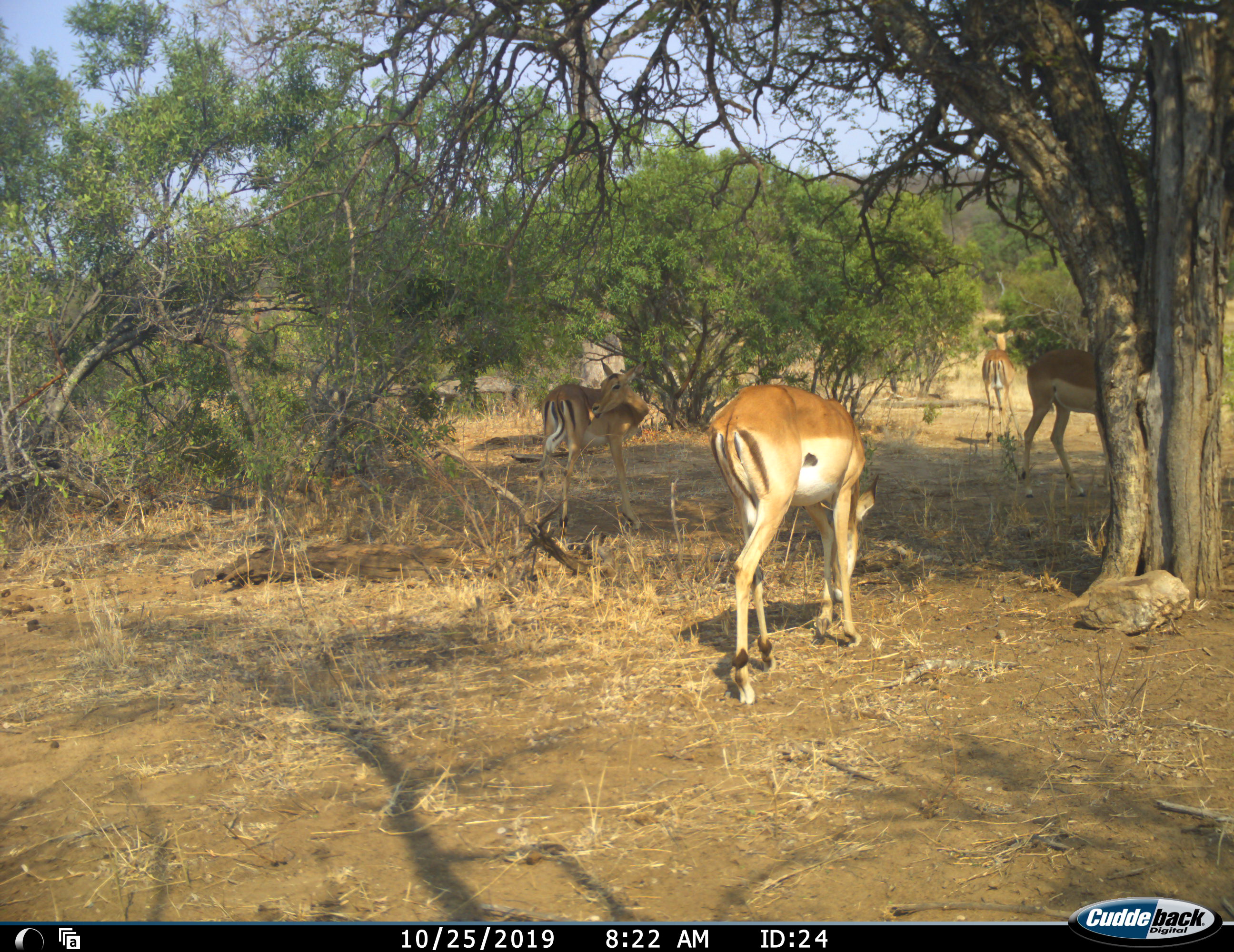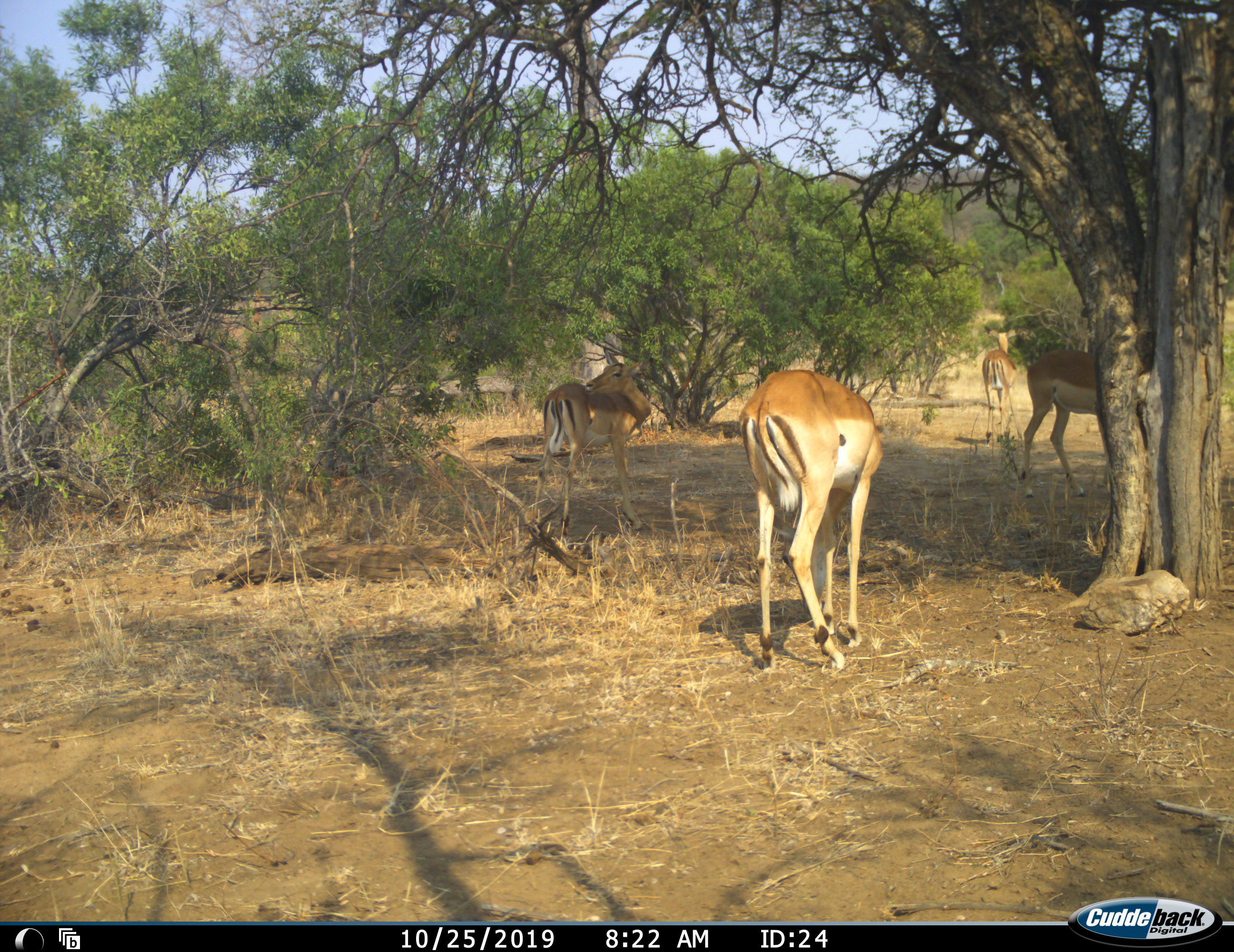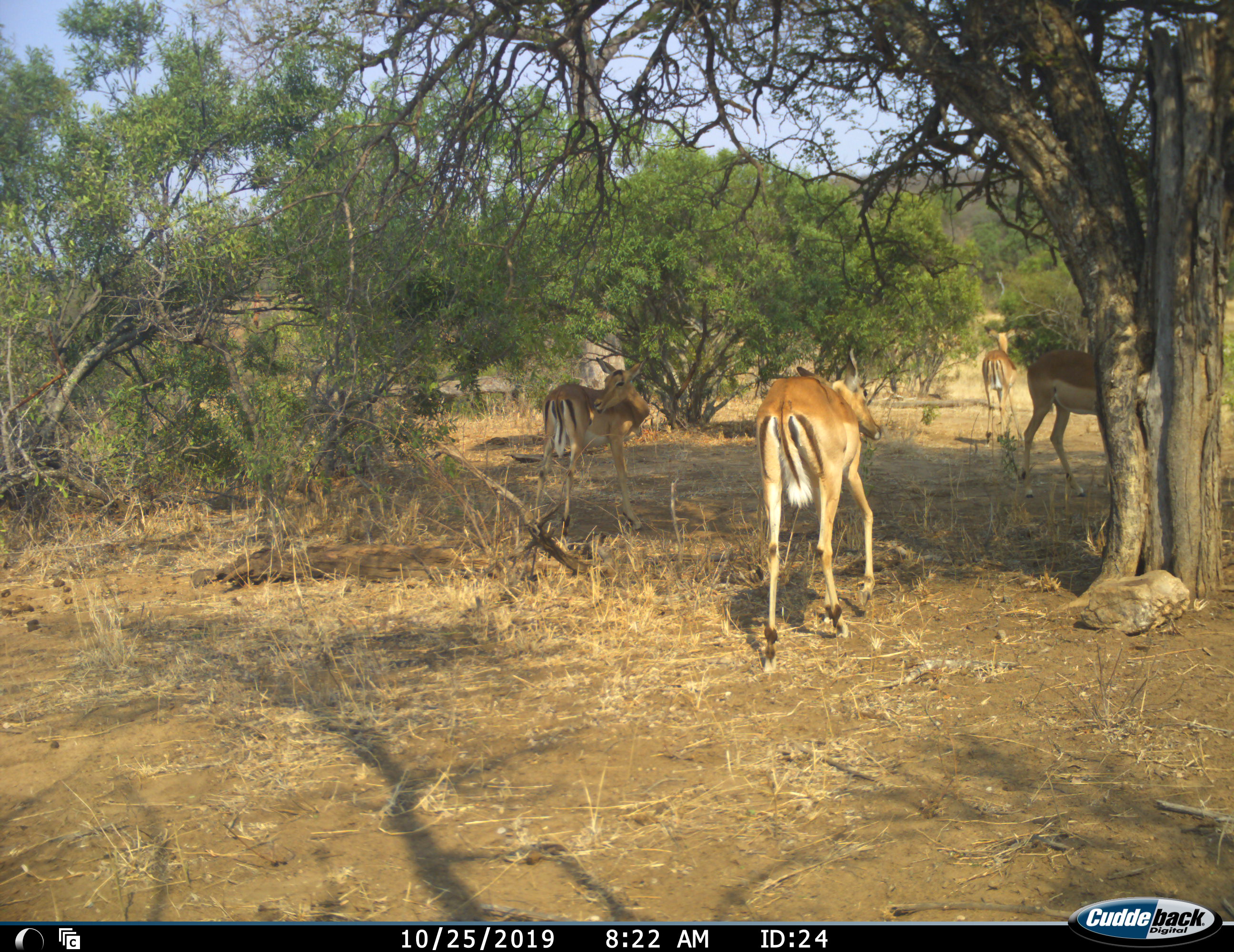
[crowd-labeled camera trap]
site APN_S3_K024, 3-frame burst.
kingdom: Animalia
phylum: Chordata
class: Mammalia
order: Artiodactyla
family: Bovidae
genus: Aepyceros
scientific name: Aepyceros melampus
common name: impala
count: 4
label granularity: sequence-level